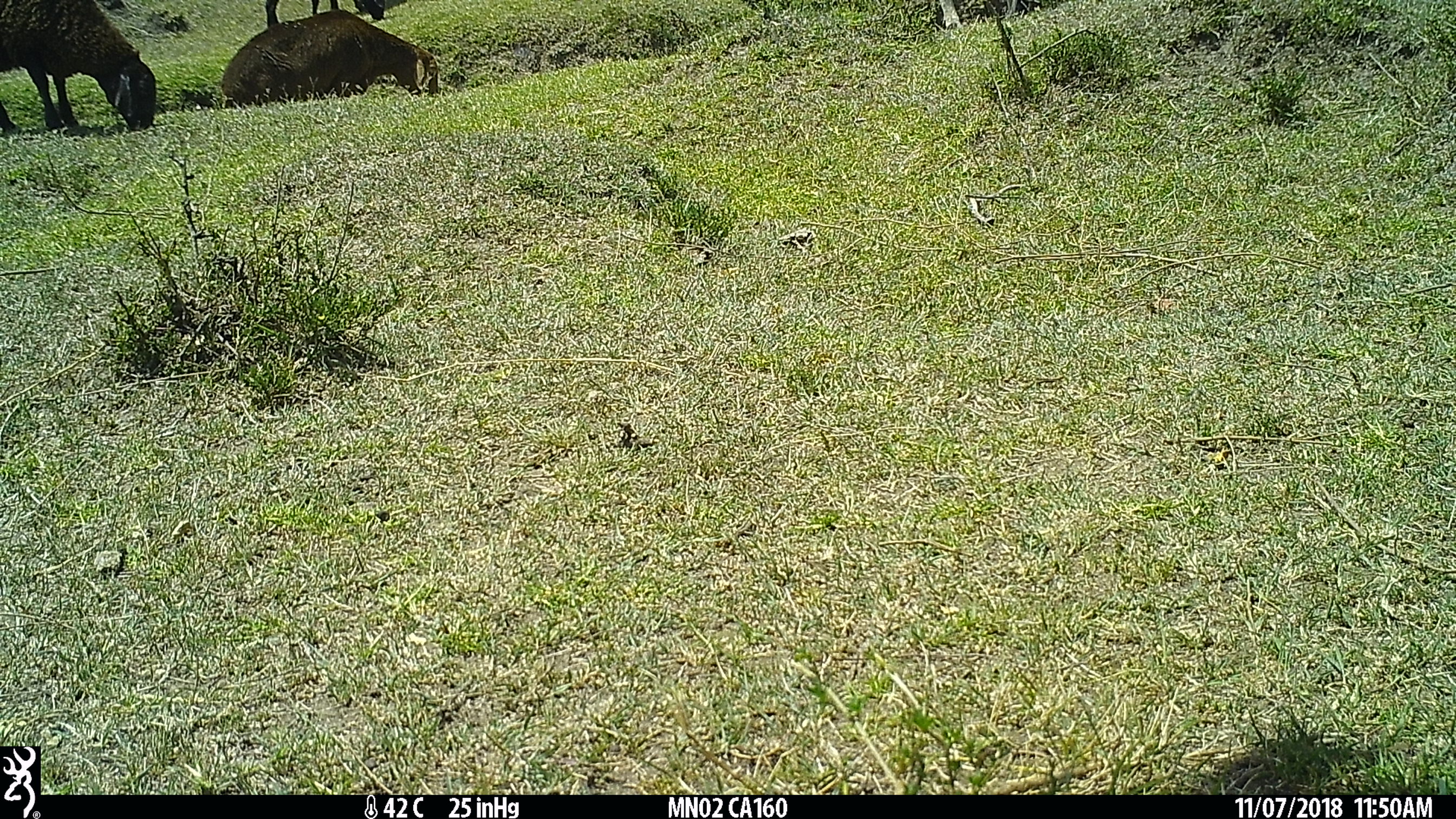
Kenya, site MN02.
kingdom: Animalia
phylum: Chordata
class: Mammalia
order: Artiodactyla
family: Bovidae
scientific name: Bovidae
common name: sheep or goat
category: shoat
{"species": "shoat (sheep or goat) (Bovidae)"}